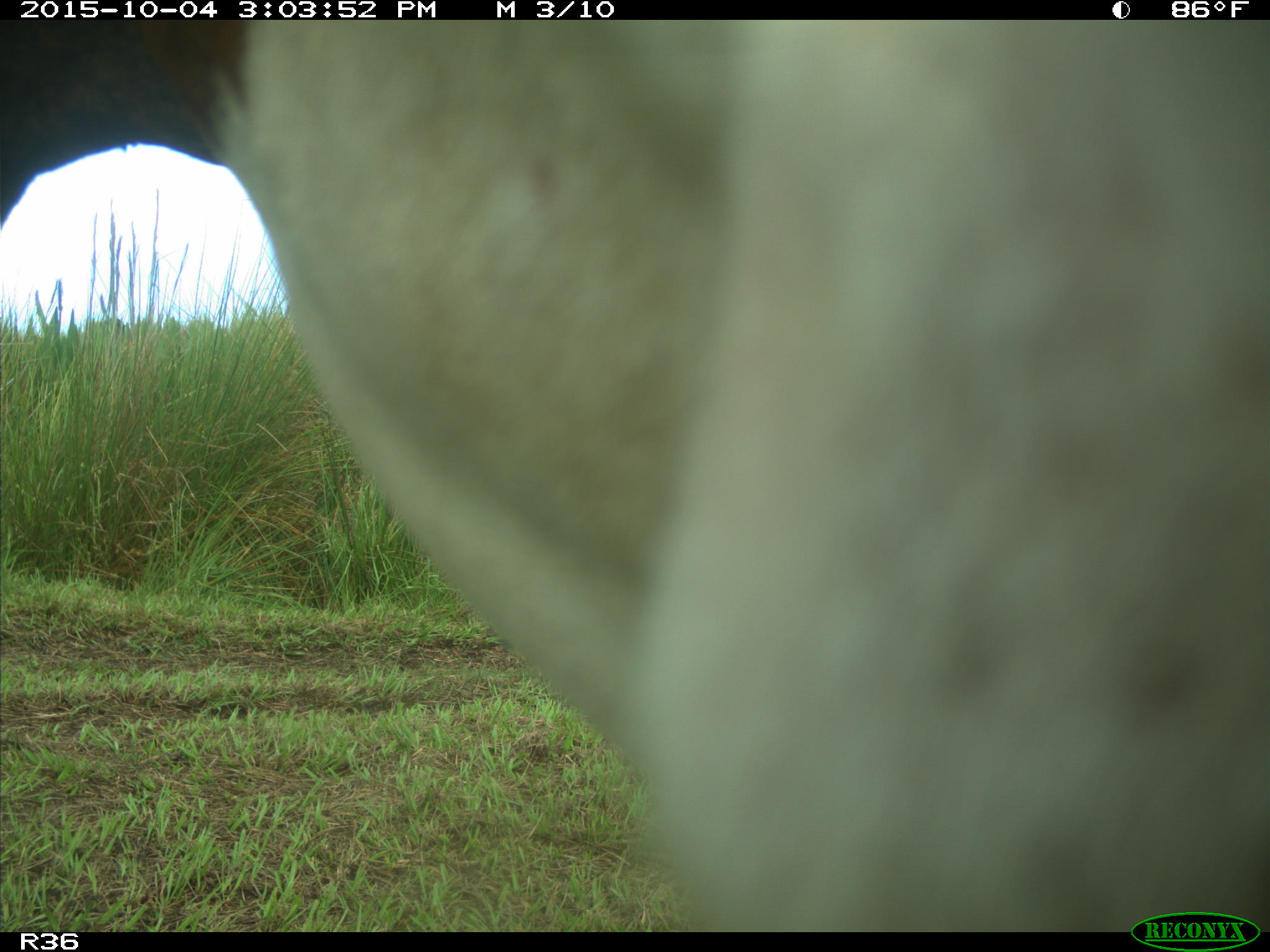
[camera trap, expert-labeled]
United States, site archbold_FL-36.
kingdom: Animalia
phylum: Chordata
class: Mammalia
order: Artiodactyla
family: Bovidae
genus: Bos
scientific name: Bos taurus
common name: domestic cow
Bos taurus (domestic cow).